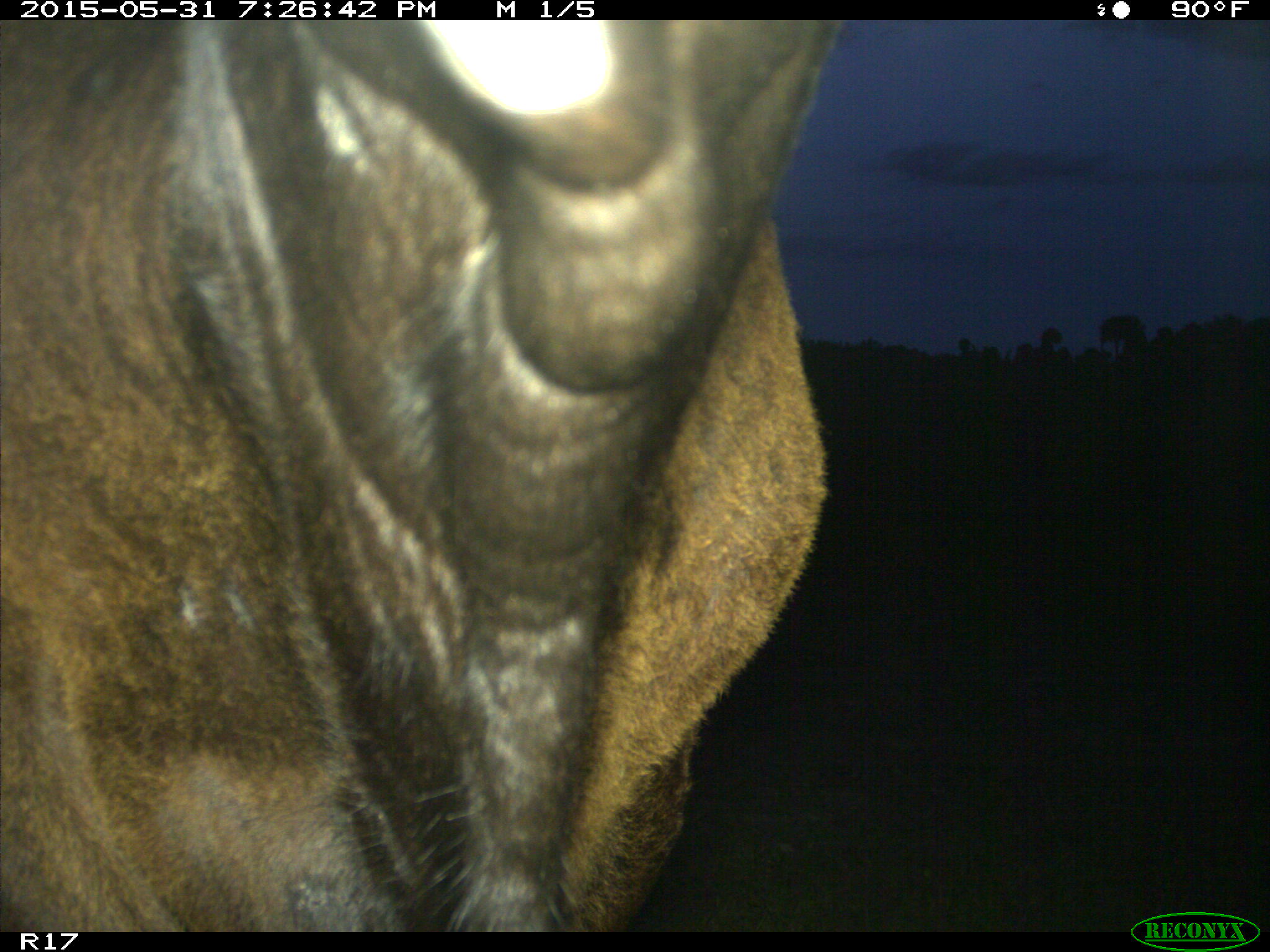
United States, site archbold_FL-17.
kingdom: Animalia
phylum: Chordata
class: Mammalia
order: Artiodactyla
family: Bovidae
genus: Bos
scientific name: Bos taurus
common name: domestic cow